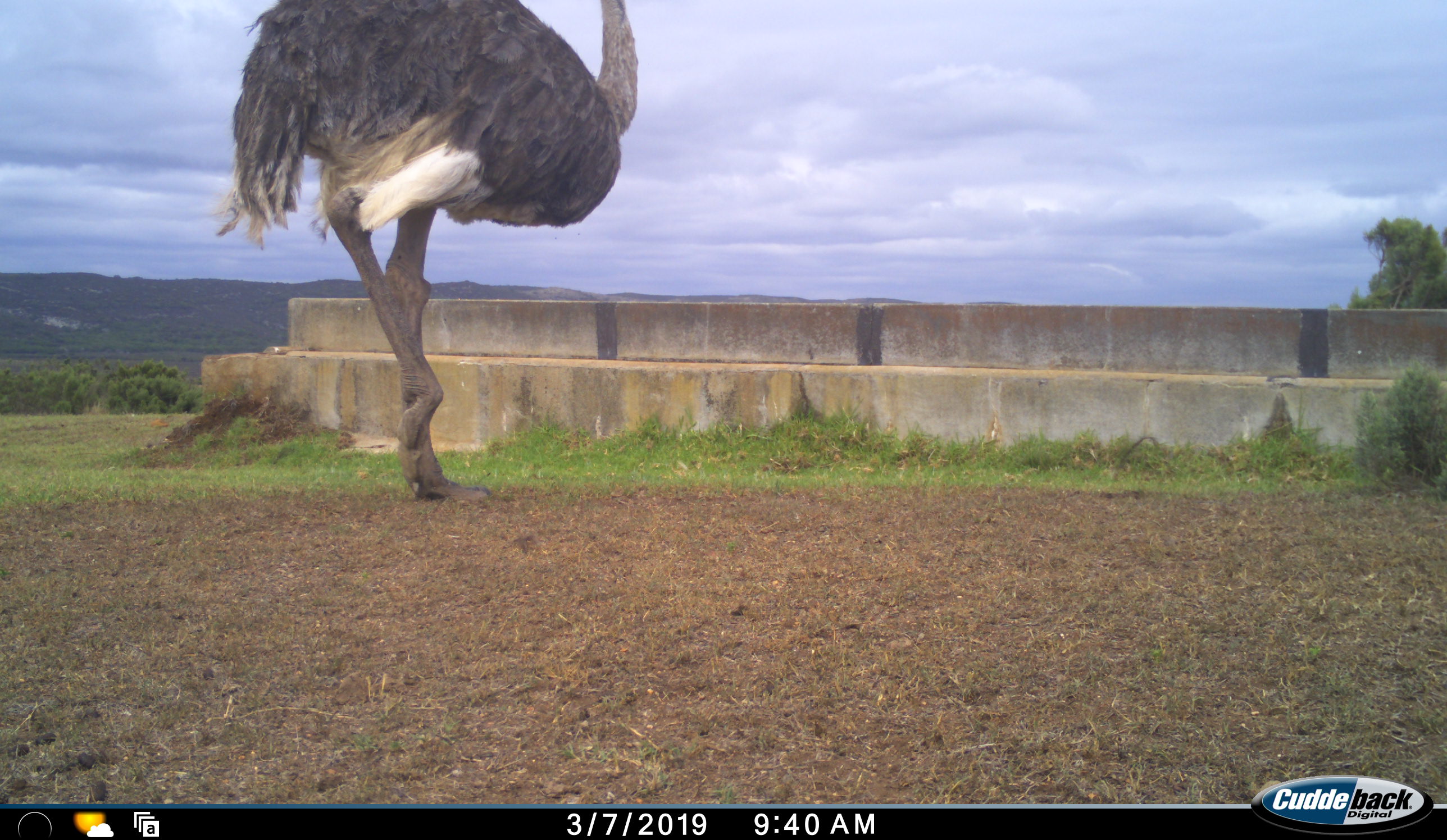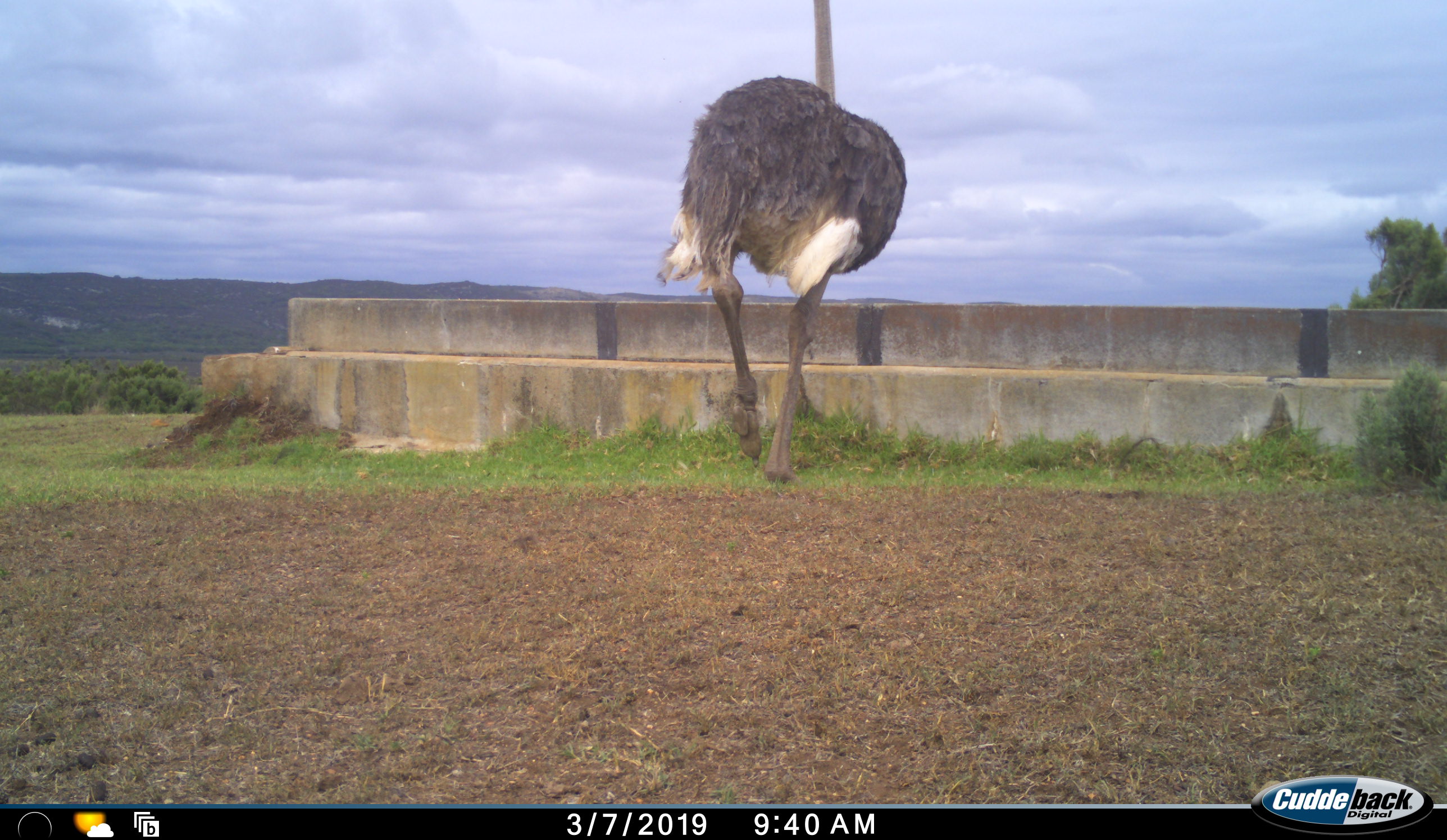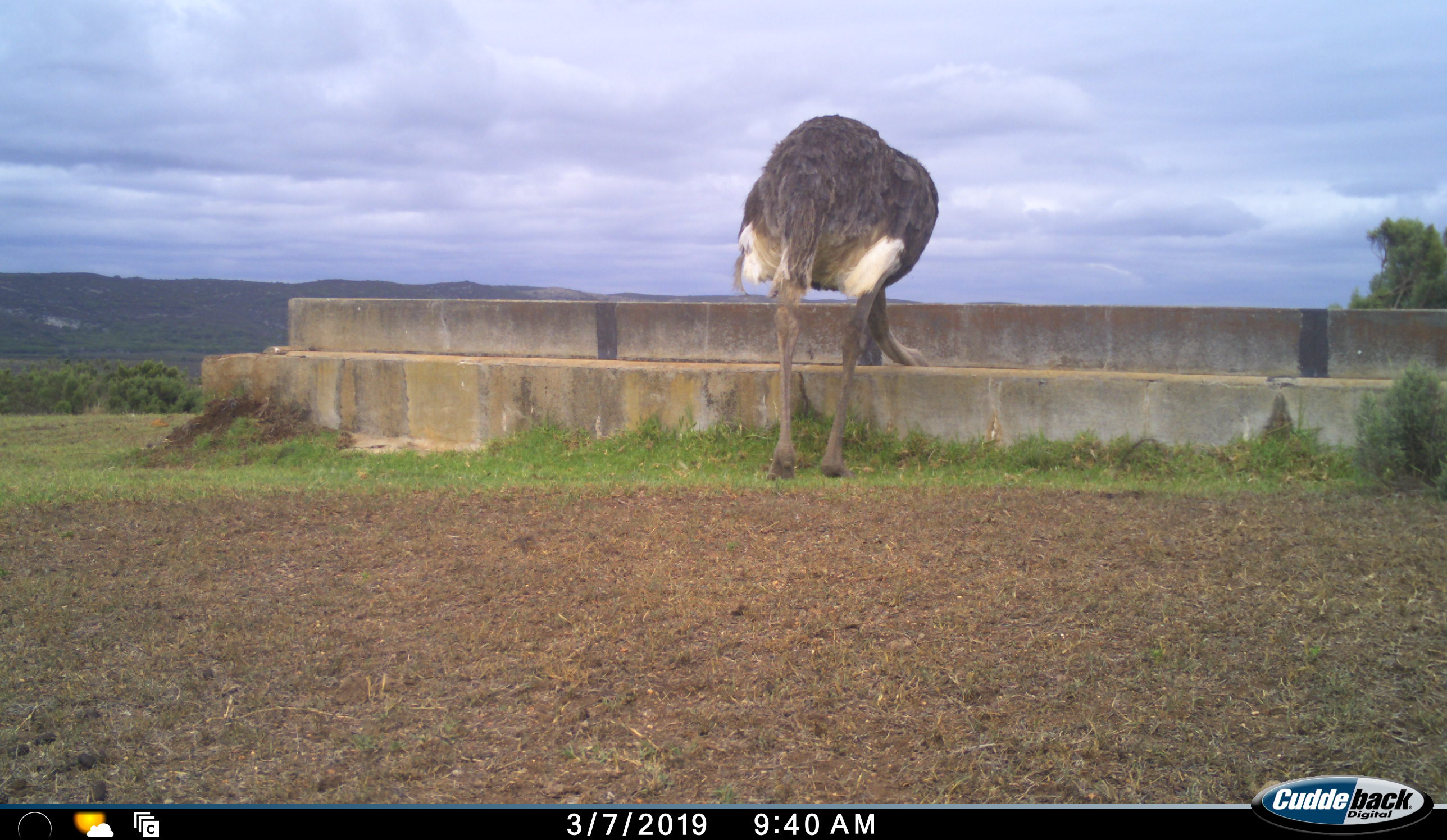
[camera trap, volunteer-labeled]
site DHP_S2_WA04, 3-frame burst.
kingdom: Animalia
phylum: Chordata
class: Aves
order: Struthioniformes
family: Struthionidae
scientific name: Struthionidae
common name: ostrich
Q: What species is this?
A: Ostrich (Struthionidae).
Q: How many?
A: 1.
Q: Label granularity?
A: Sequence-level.